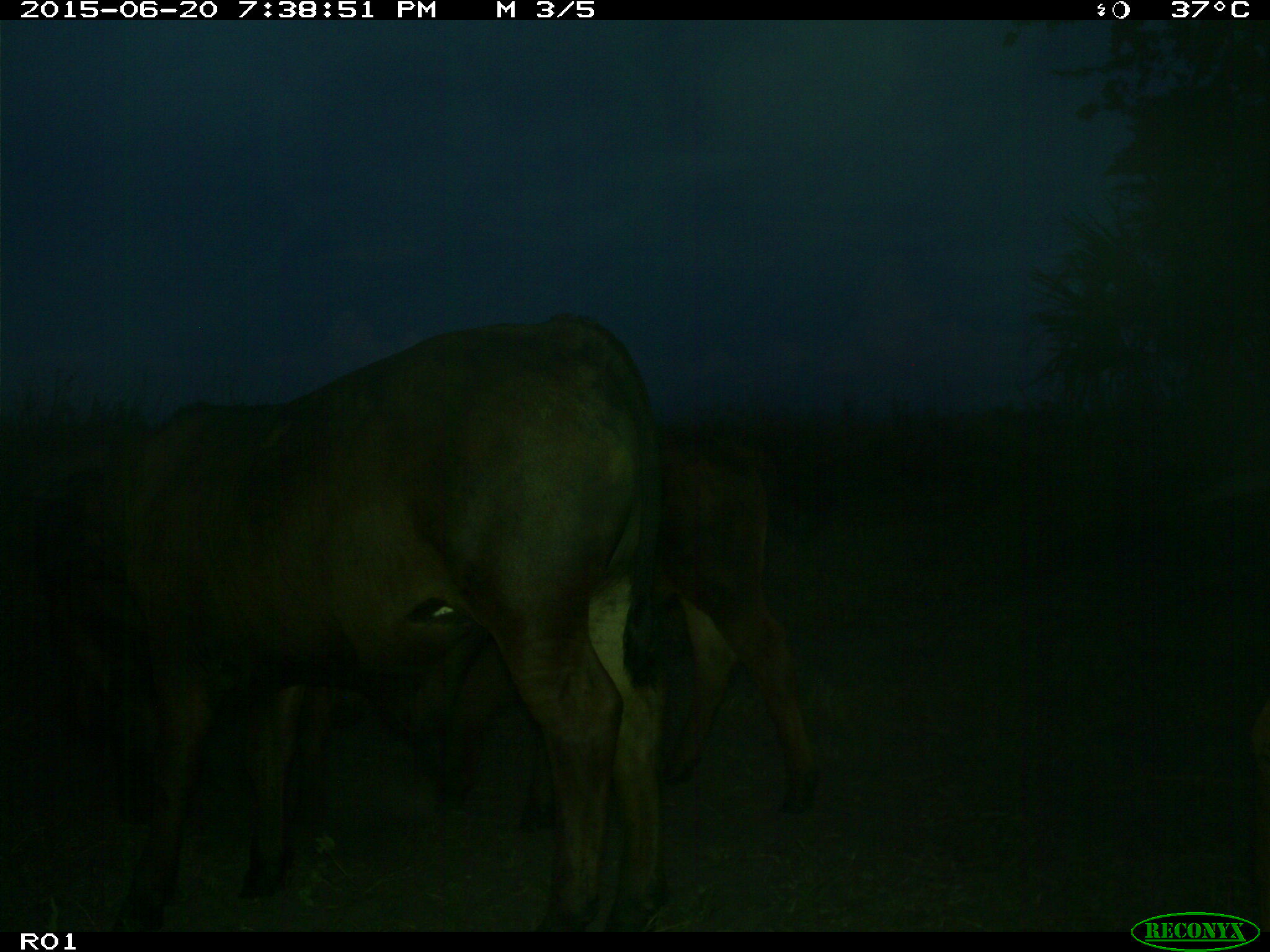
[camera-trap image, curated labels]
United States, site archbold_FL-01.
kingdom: Animalia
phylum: Chordata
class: Mammalia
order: Artiodactyla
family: Bovidae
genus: Bos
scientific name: Bos taurus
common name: domestic cow